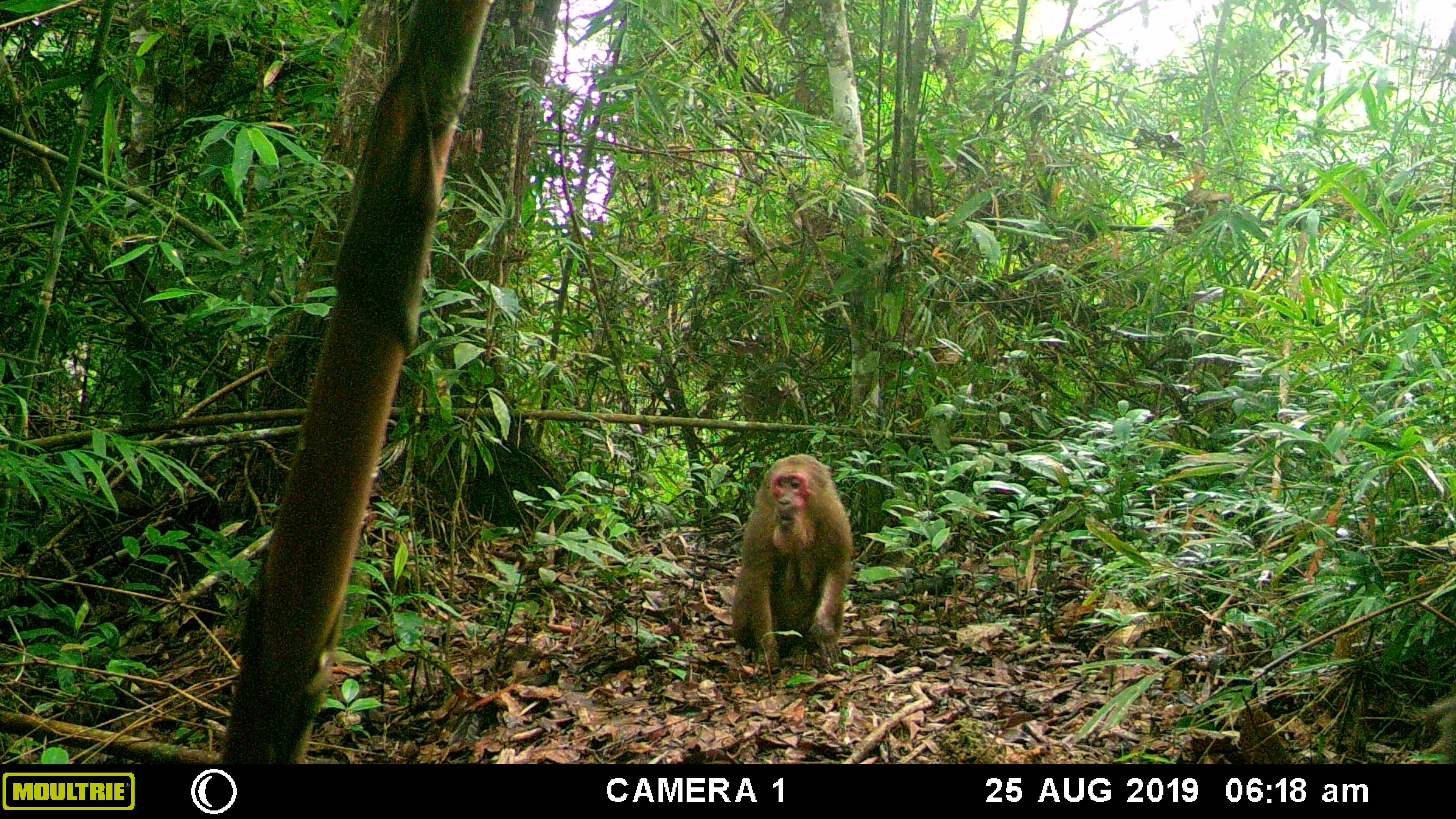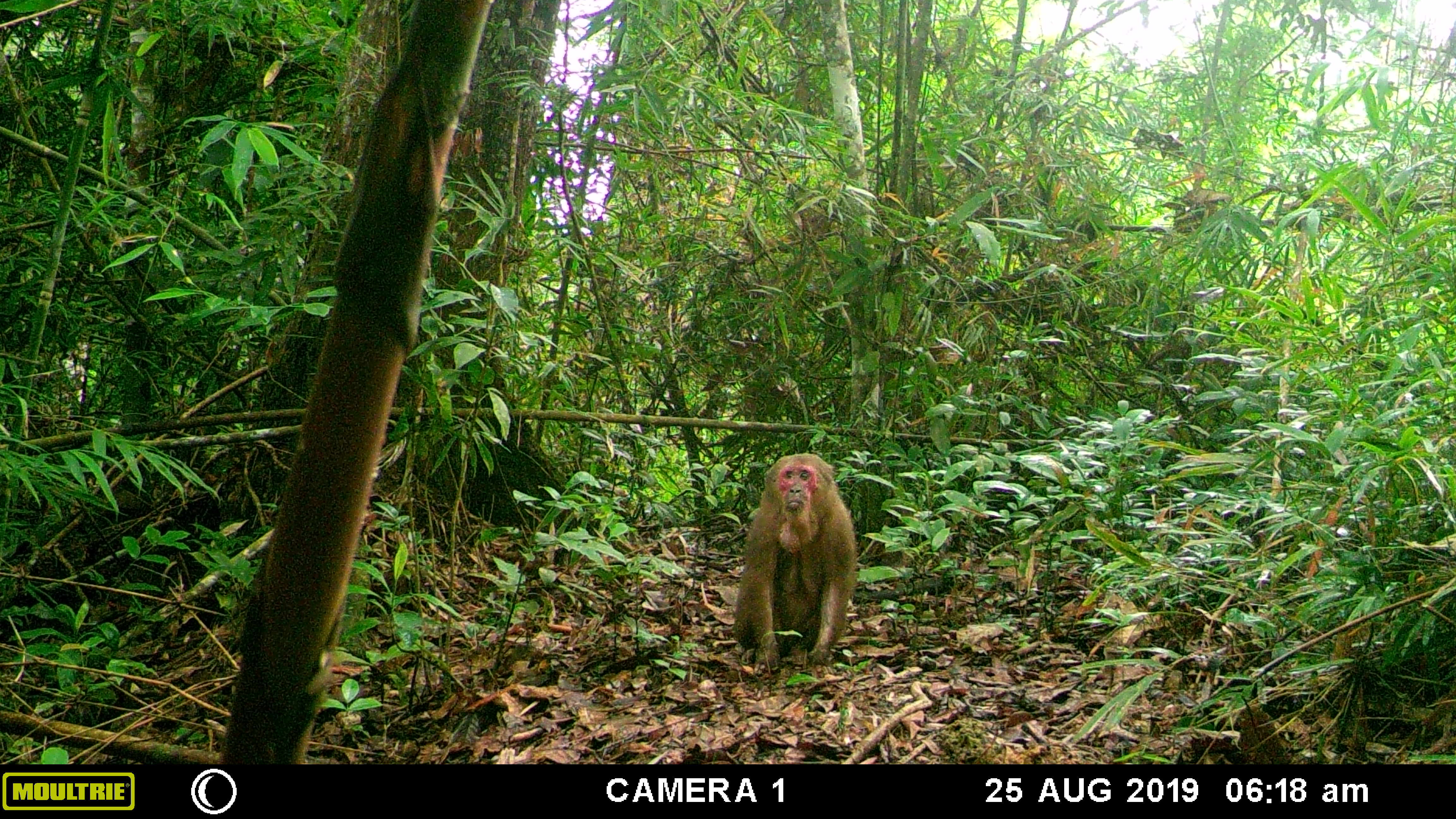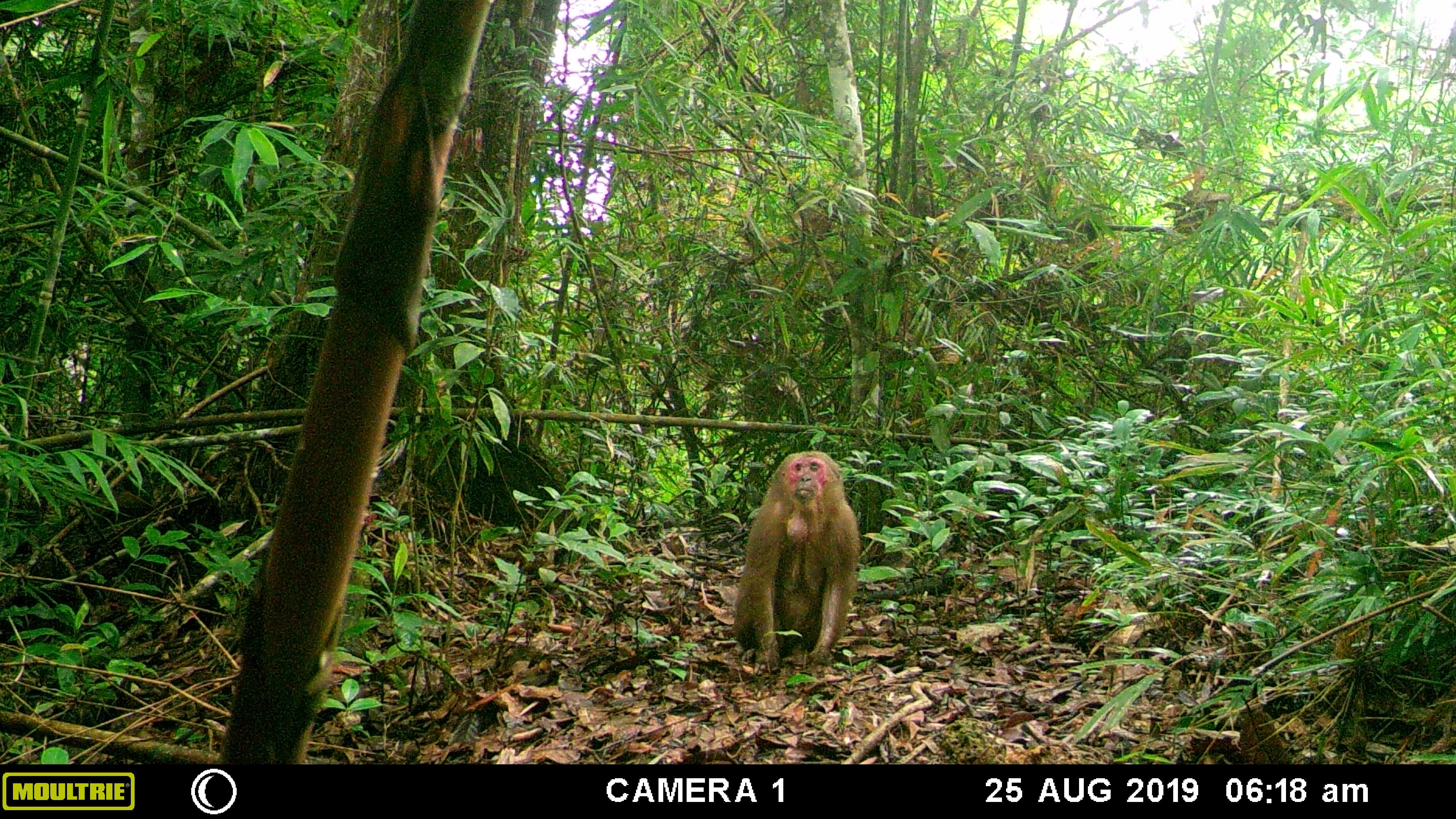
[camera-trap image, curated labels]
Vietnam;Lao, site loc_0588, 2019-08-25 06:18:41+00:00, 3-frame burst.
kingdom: Animalia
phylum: Chordata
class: Mammalia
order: Primates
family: Cercopithecidae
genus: Macaca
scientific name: Macaca arctoides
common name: stump-tailed macaque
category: stump tailed macaque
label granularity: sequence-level